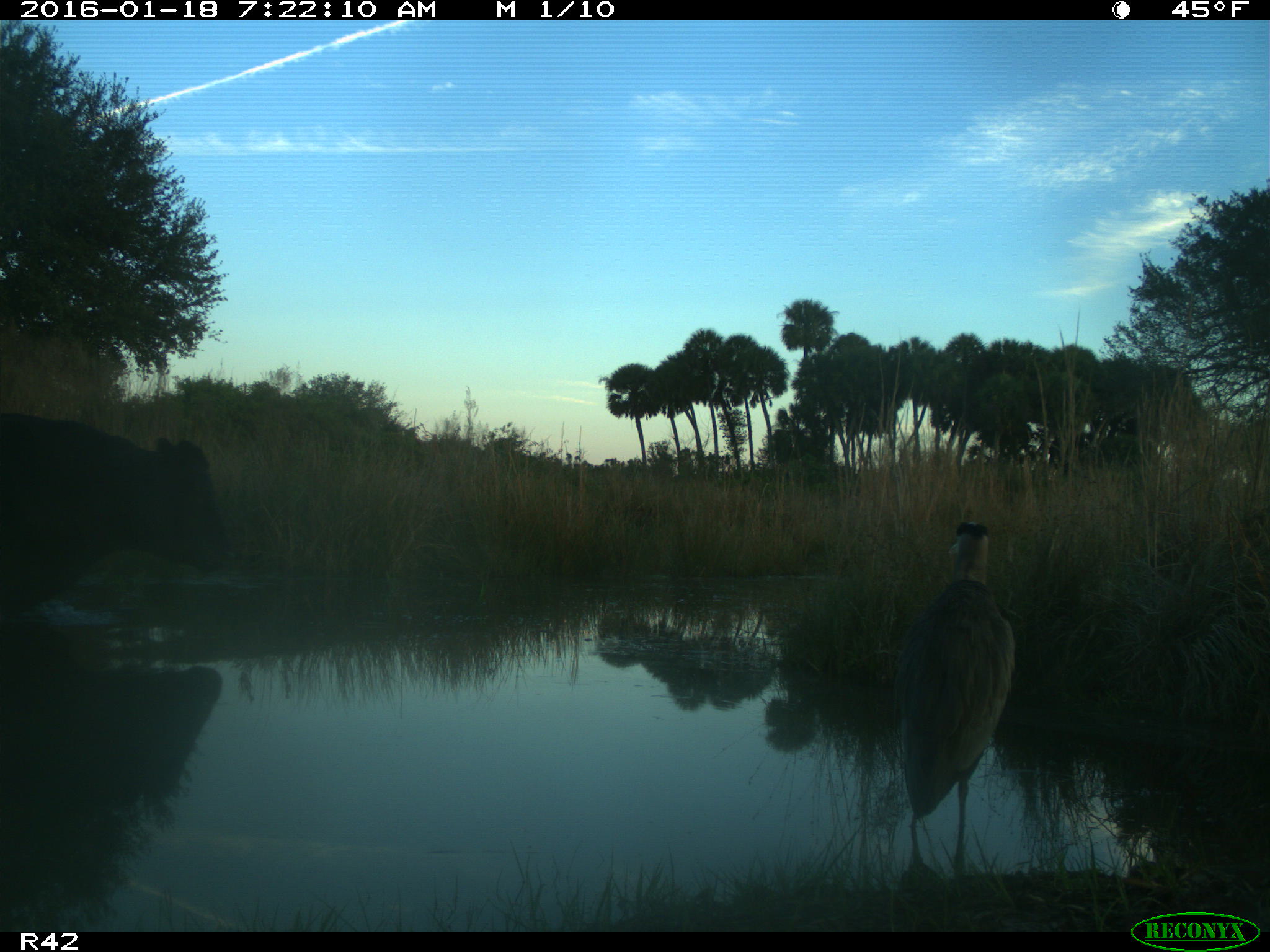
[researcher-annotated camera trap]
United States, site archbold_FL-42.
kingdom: Animalia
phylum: Chordata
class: Mammalia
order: Artiodactyla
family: Bovidae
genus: Bos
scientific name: Bos taurus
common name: domestic cow